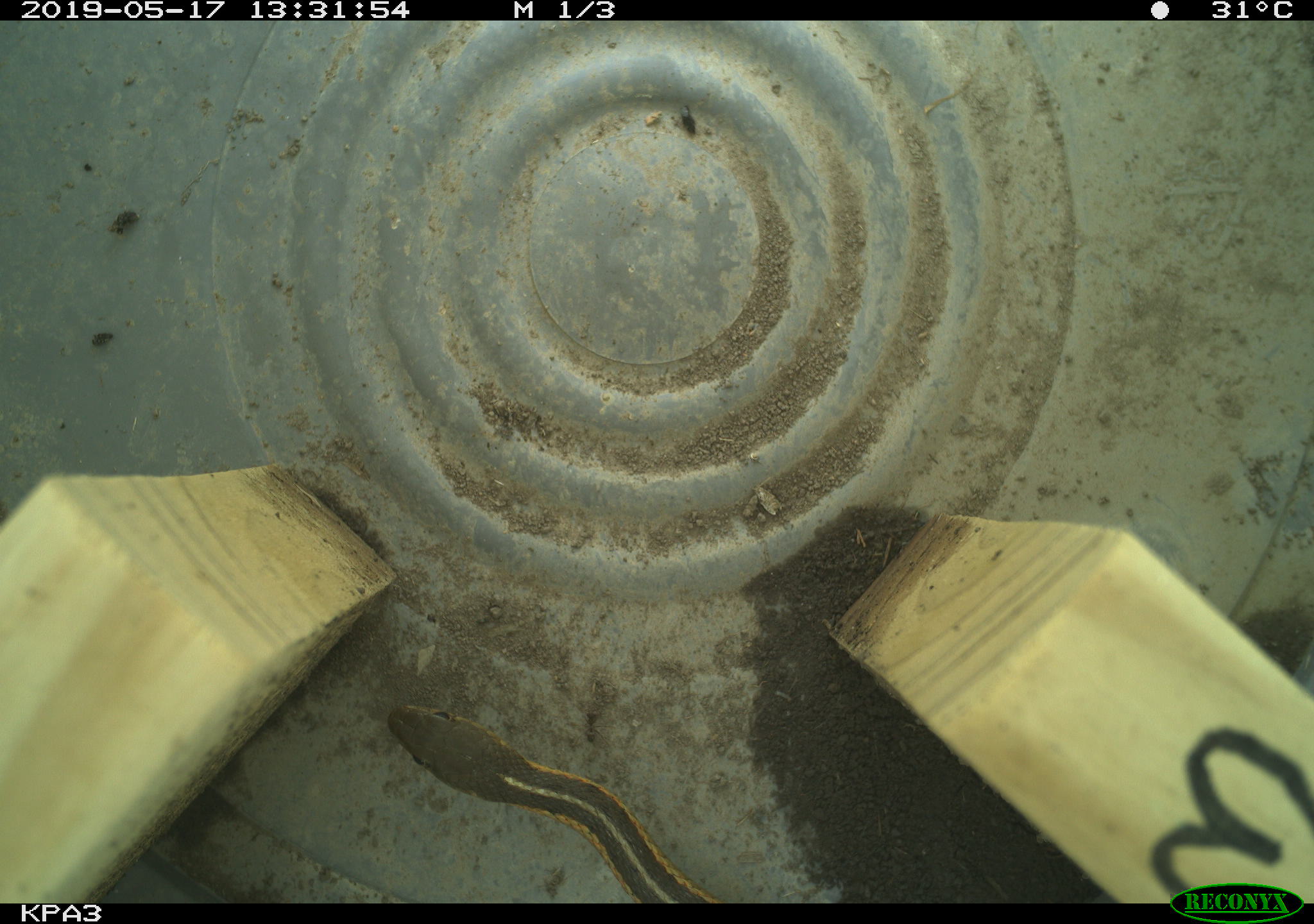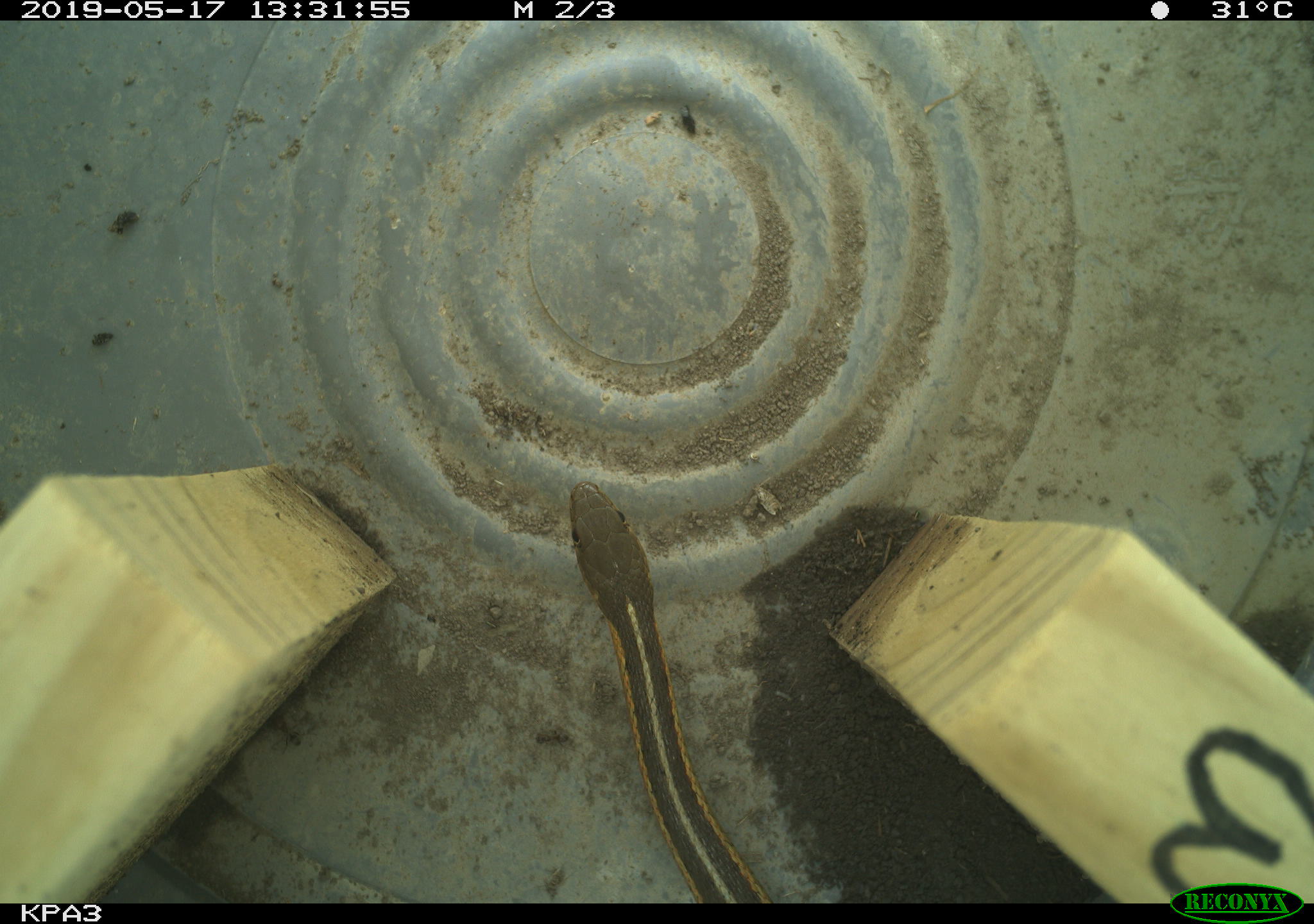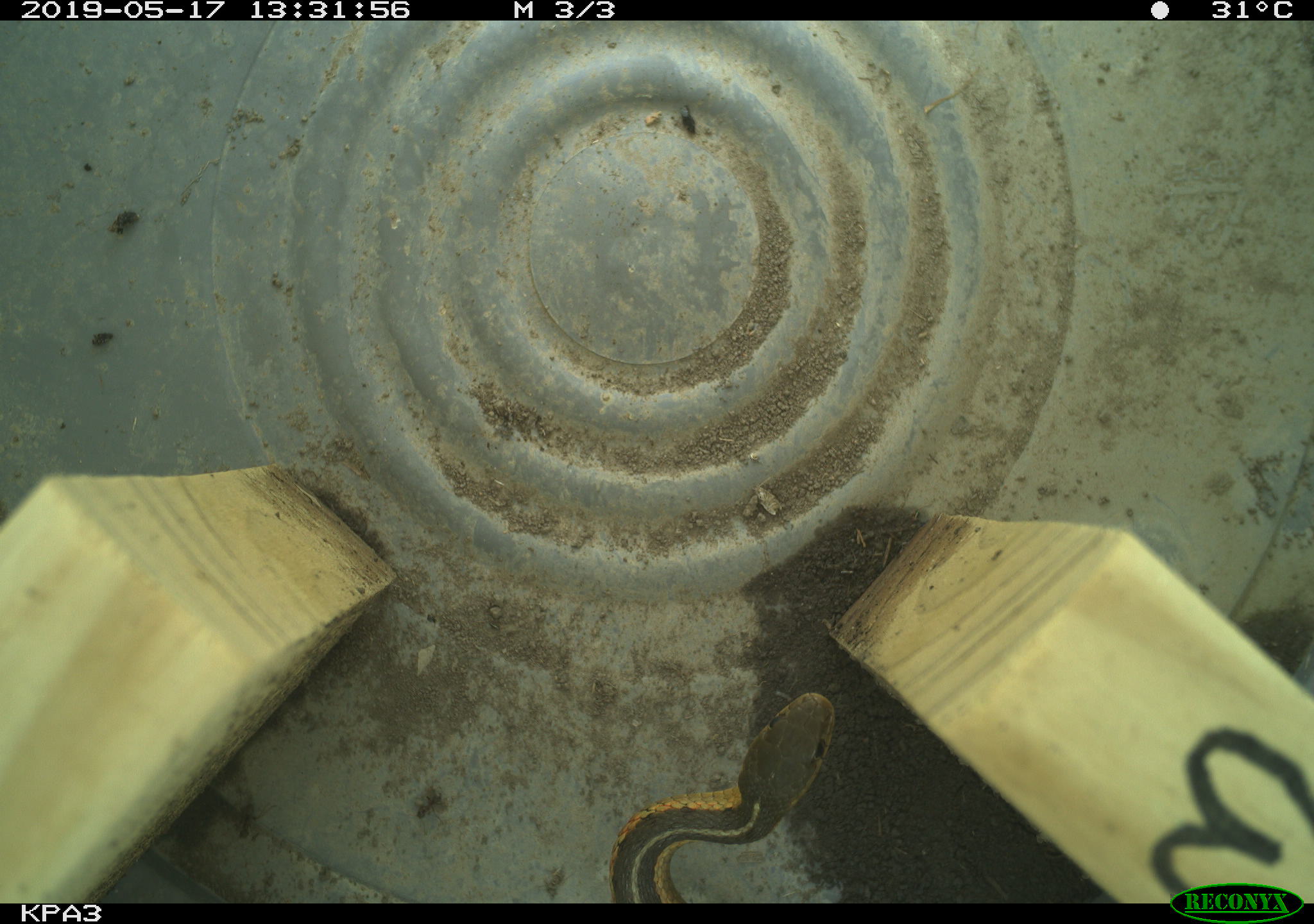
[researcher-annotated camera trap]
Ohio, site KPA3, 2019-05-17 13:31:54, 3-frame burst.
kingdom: Animalia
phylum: Chordata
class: Reptilia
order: Squamata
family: Colubridae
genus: Thamnophis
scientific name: Thamnophis sirtalis sirtalis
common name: eastern gartersnake